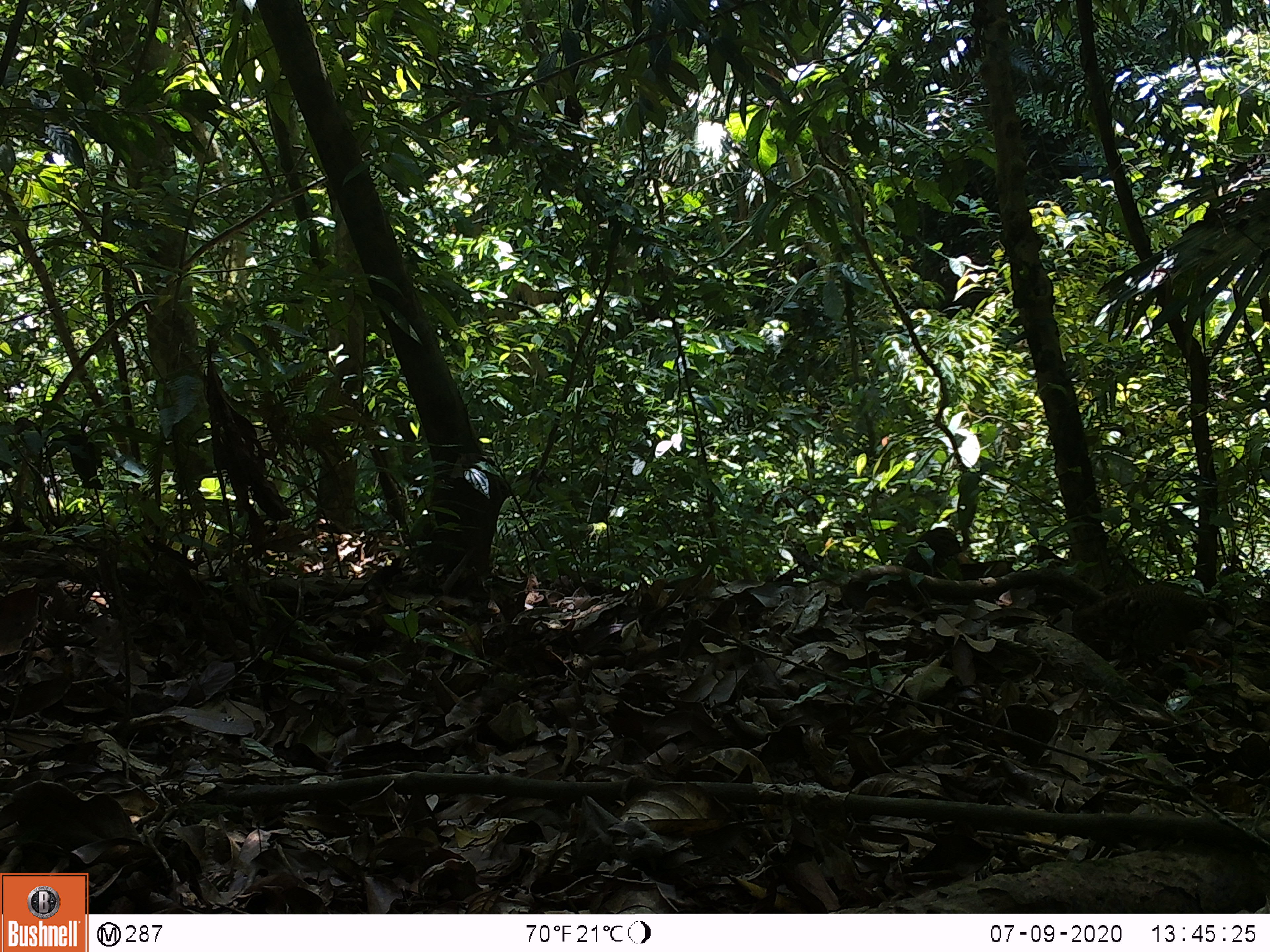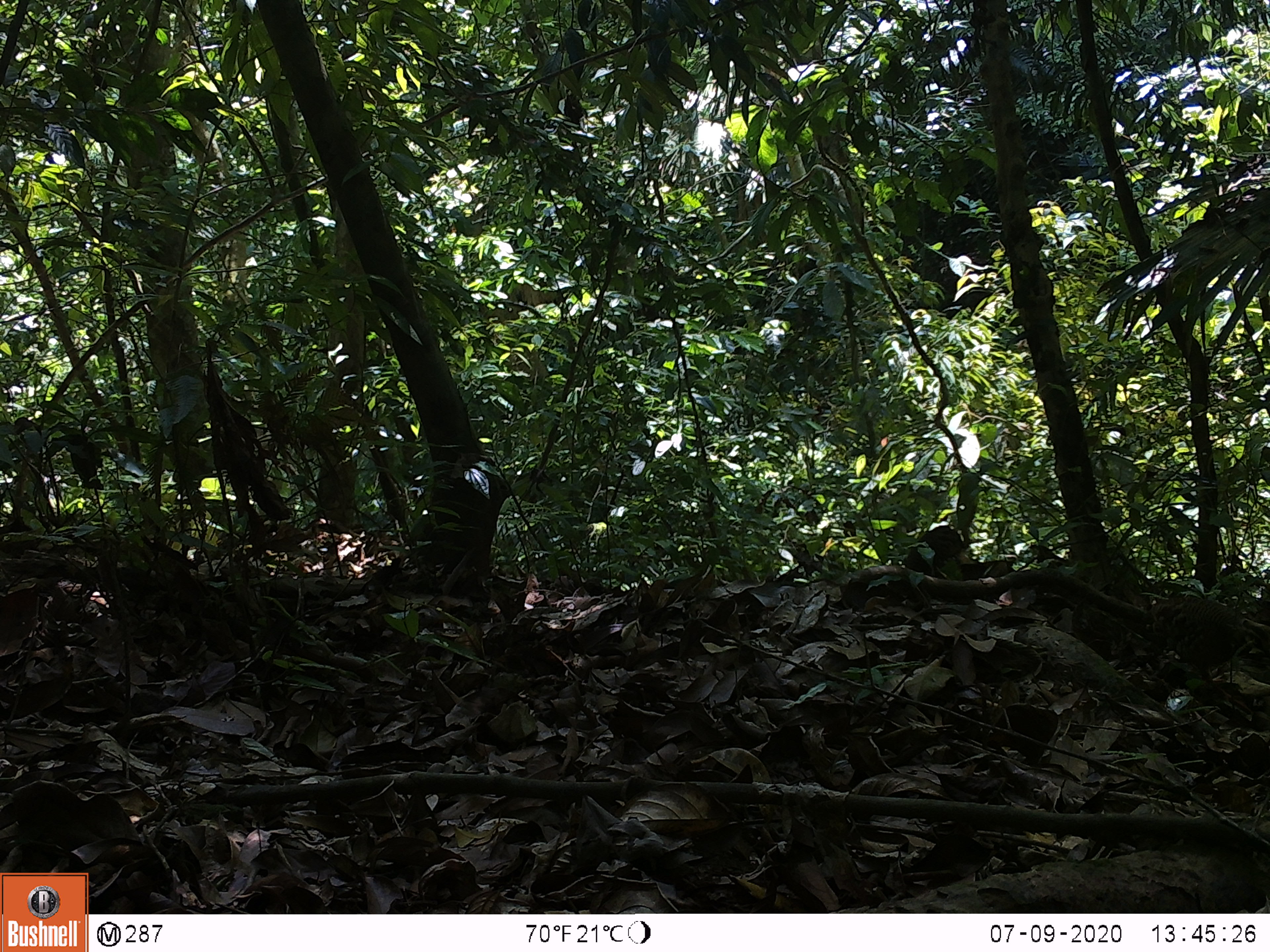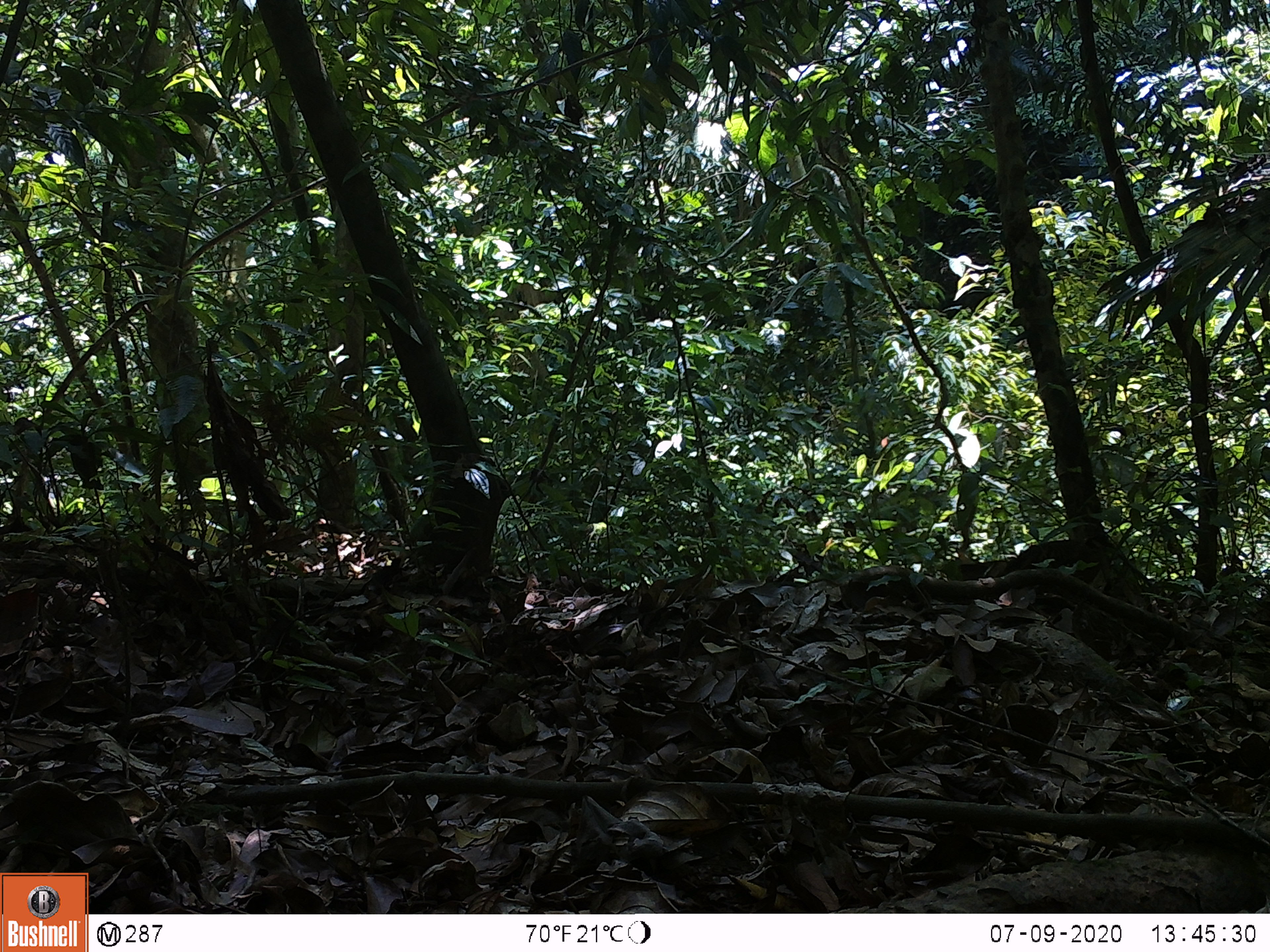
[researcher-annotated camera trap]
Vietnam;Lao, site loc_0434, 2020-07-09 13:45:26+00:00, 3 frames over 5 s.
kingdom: Animalia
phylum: Chordata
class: Aves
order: Galliformes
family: Phasianidae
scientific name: Phasianidae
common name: partridge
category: unidentified partridge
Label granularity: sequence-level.